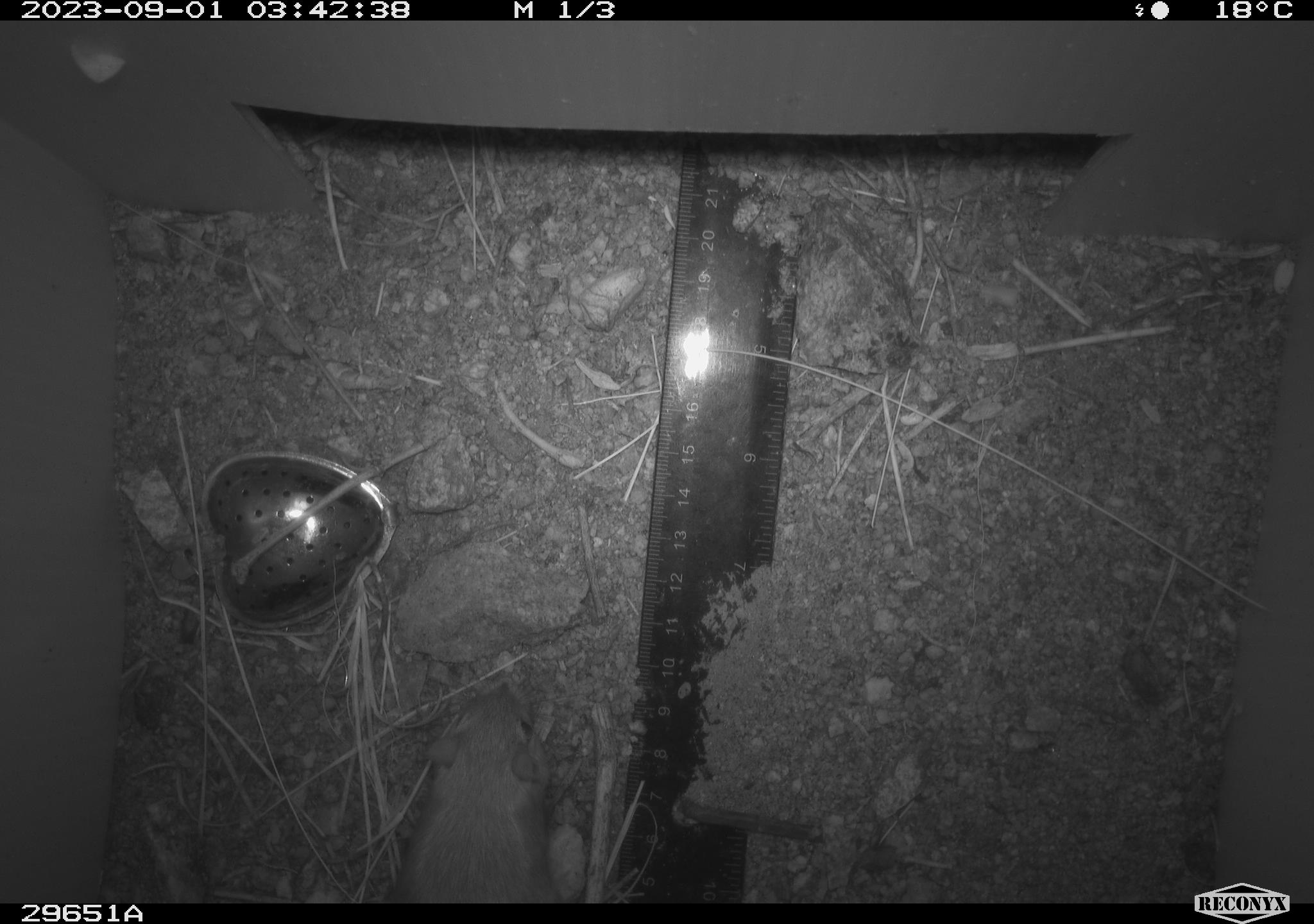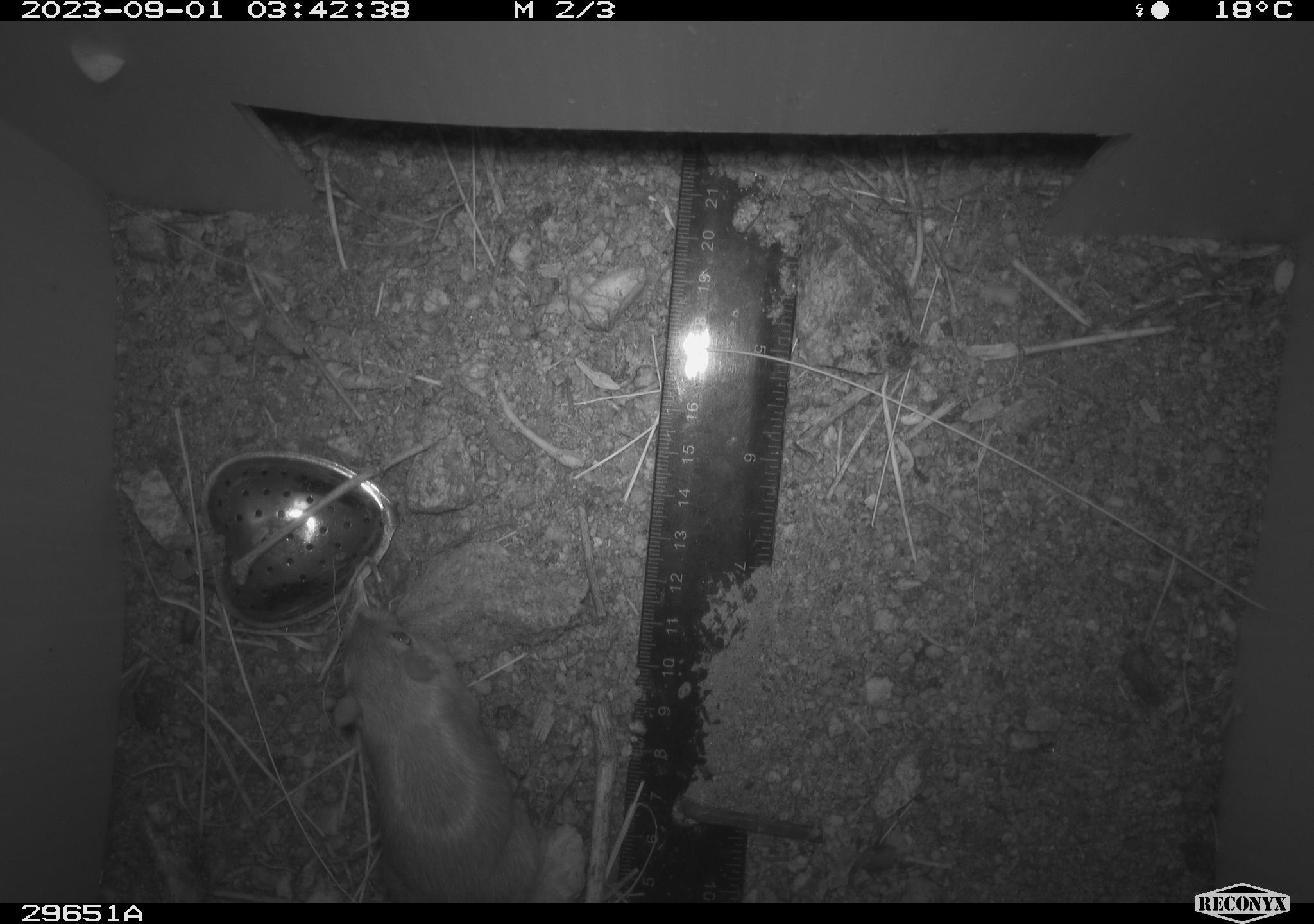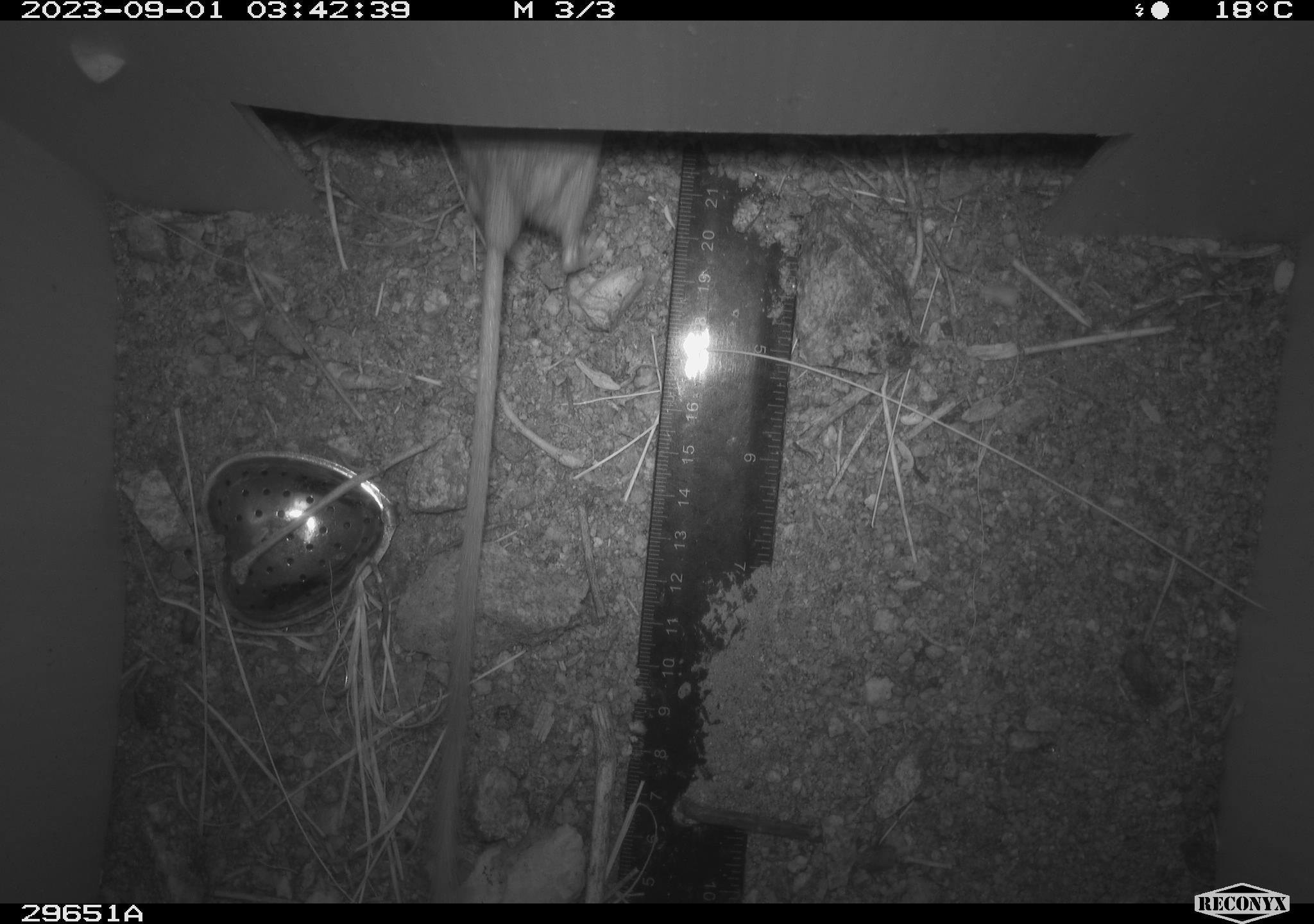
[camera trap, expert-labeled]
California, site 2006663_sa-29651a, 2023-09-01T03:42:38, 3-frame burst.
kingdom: Animalia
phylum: Chordata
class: Mammalia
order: Rodentia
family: Heteromyidae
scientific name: Heteromyidae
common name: kangaroo rats and pocket mice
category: heteromyidae family